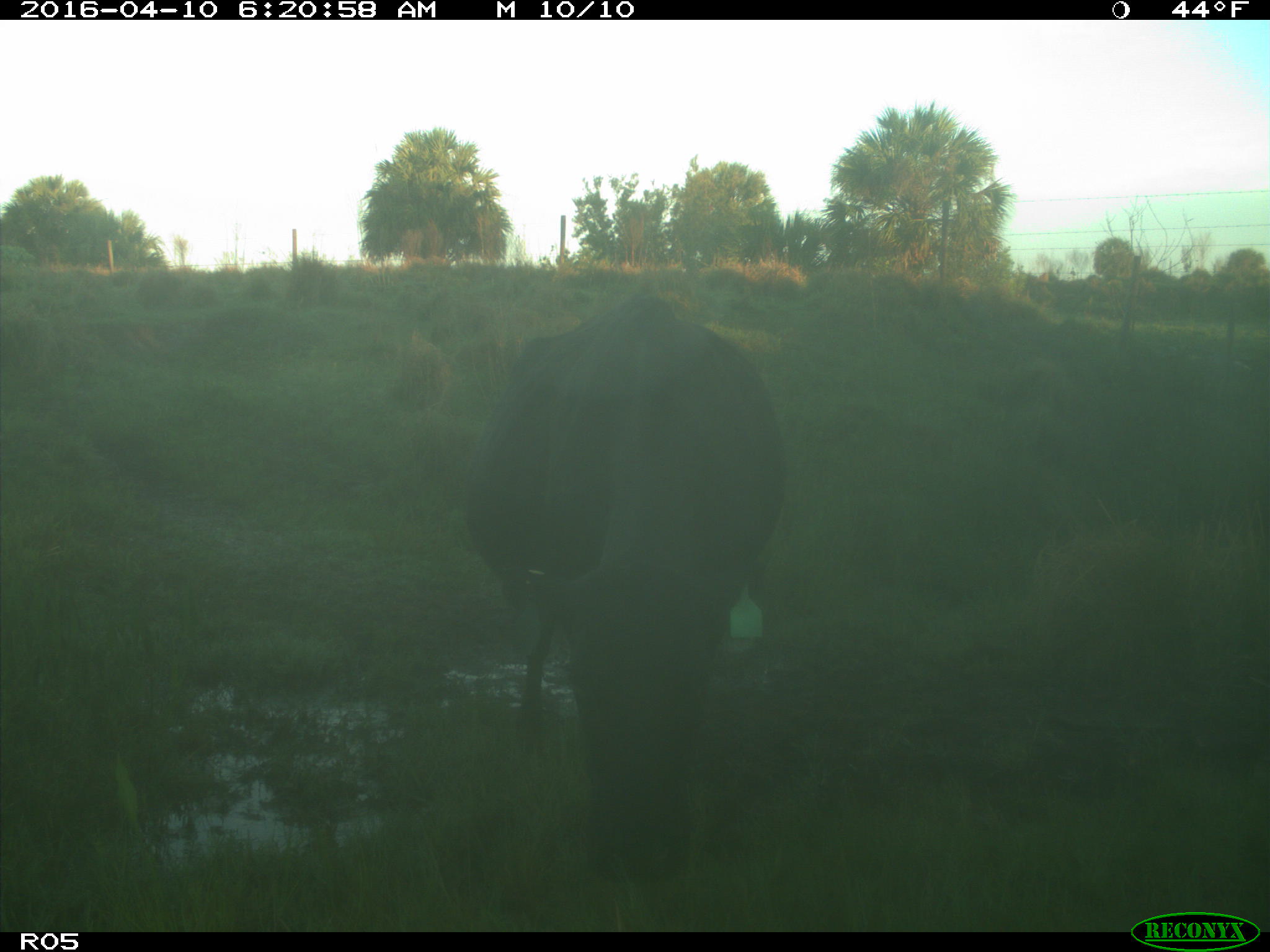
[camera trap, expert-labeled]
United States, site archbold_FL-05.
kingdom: Animalia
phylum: Chordata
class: Mammalia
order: Artiodactyla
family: Bovidae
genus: Bos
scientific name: Bos taurus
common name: domestic cow